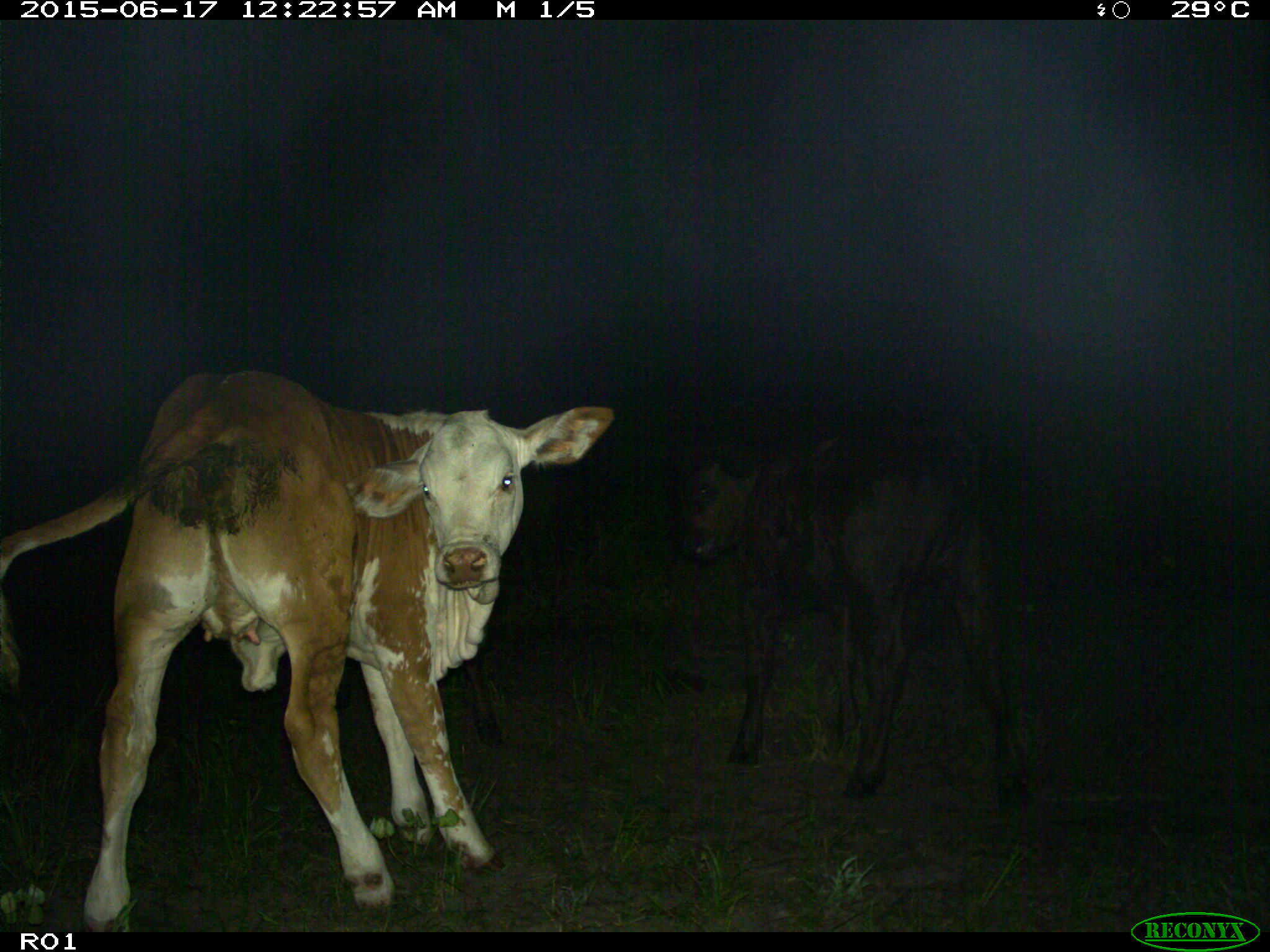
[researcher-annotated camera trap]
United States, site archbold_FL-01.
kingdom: Animalia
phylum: Chordata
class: Mammalia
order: Artiodactyla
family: Bovidae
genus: Bos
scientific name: Bos taurus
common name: domestic cow